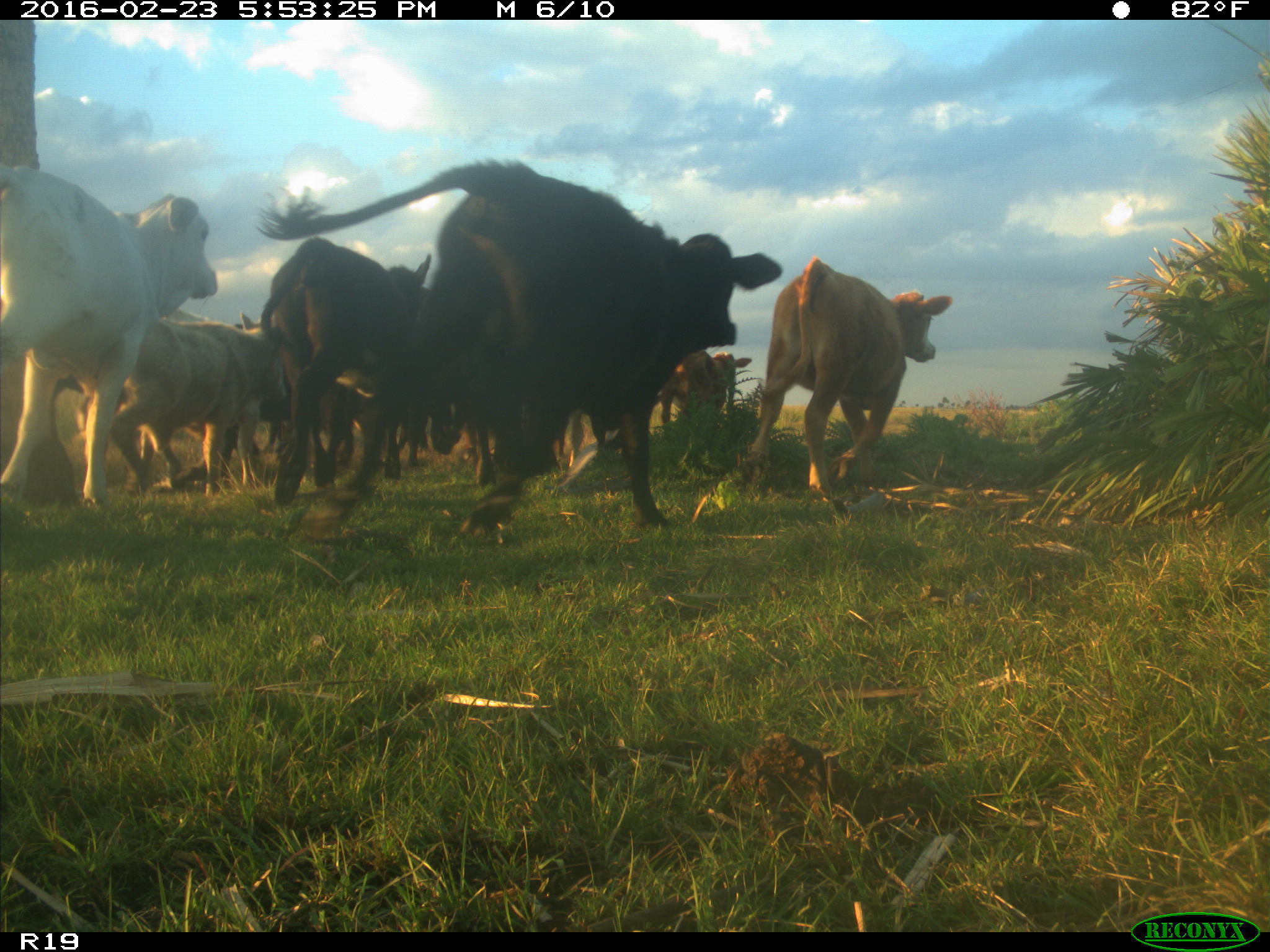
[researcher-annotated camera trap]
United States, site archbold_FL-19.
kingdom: Animalia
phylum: Chordata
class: Mammalia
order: Artiodactyla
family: Bovidae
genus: Bos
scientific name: Bos taurus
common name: domestic cow